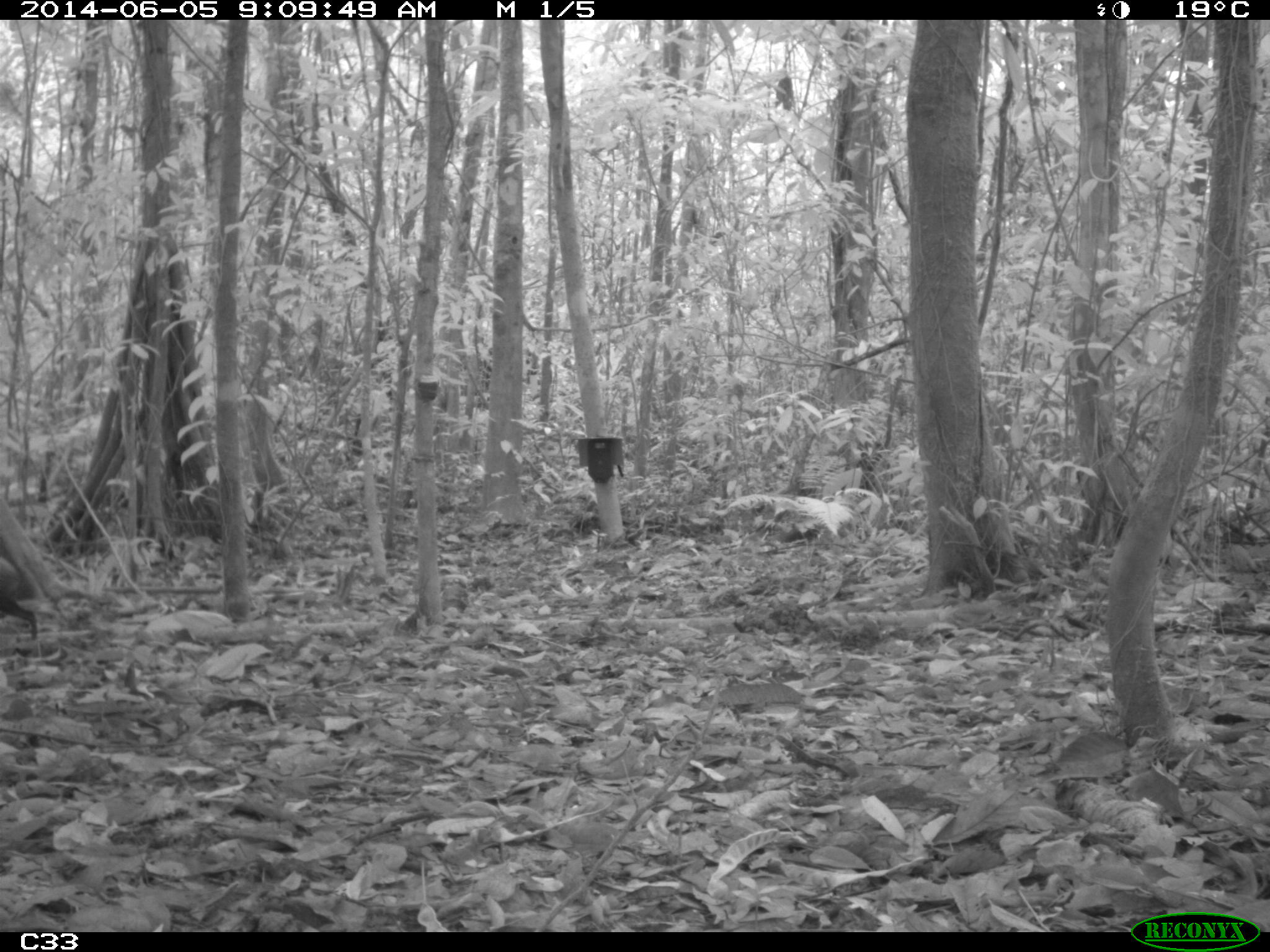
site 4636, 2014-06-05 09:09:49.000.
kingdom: Animalia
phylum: Chordata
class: Mammalia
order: Rodentia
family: Dasyproctidae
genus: Dasyprocta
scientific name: Dasyprocta leporina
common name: red-rumped agouti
Dasyprocta leporina (red-rumped agouti), count 1, age adult, sex male.